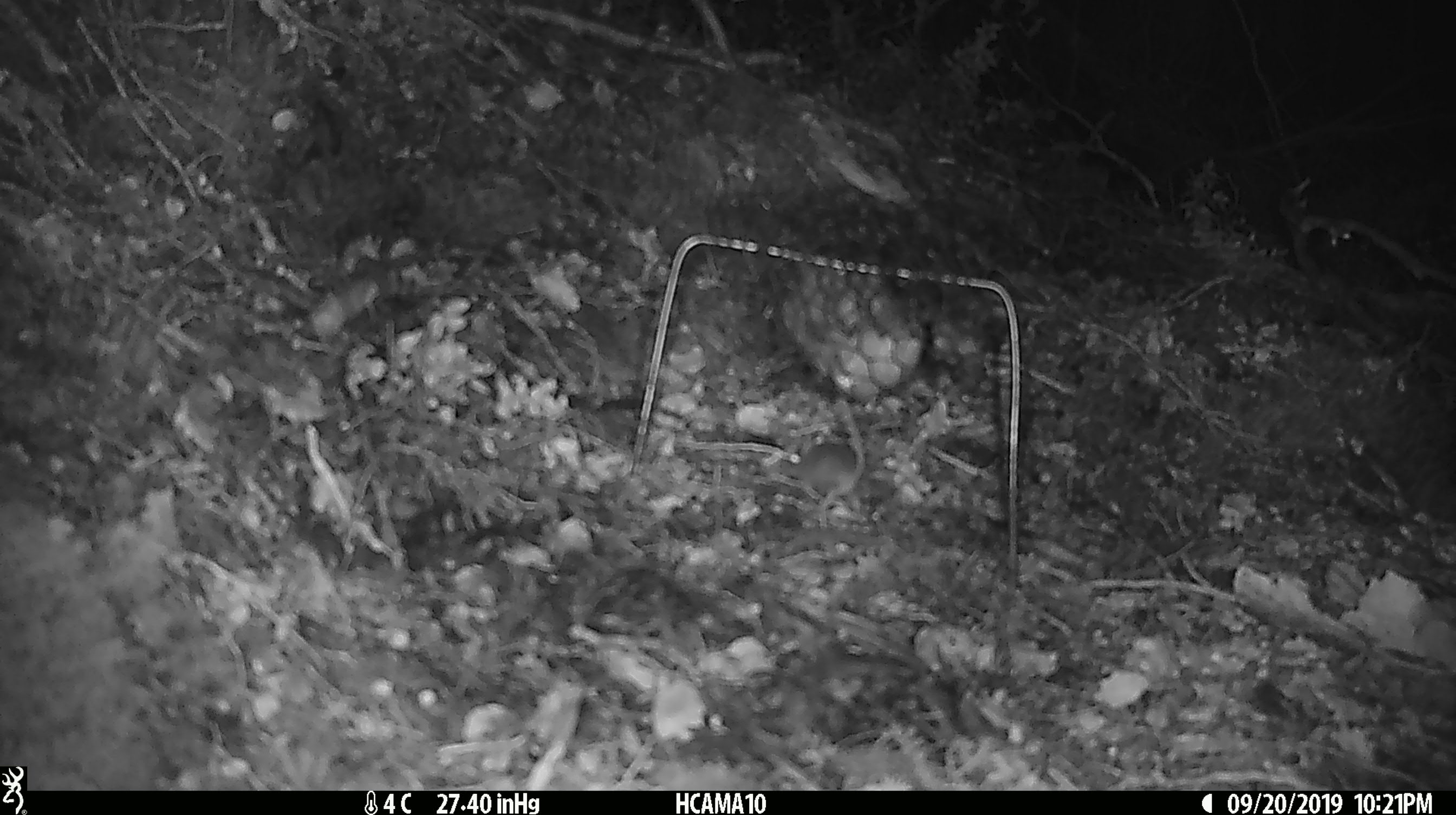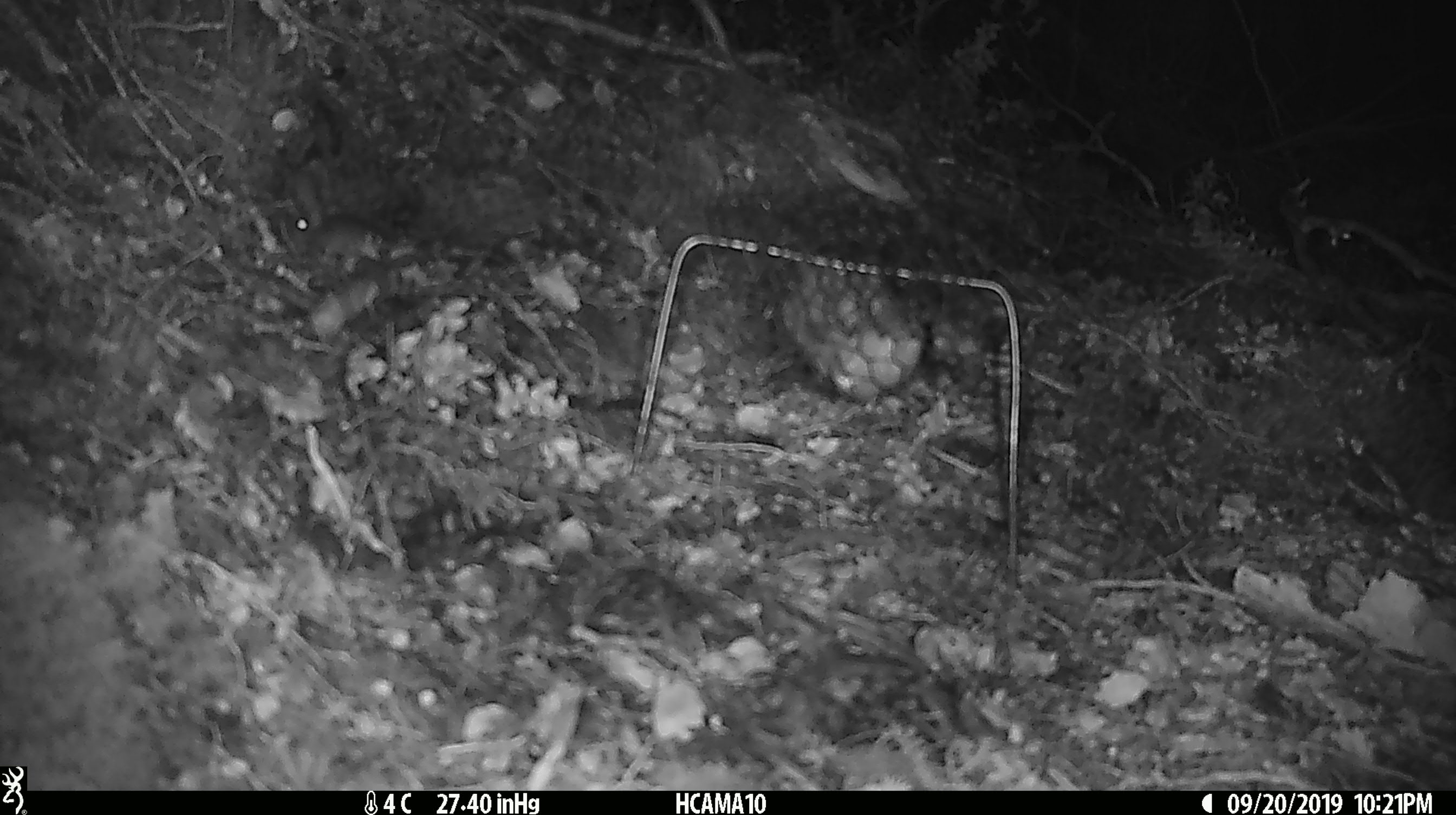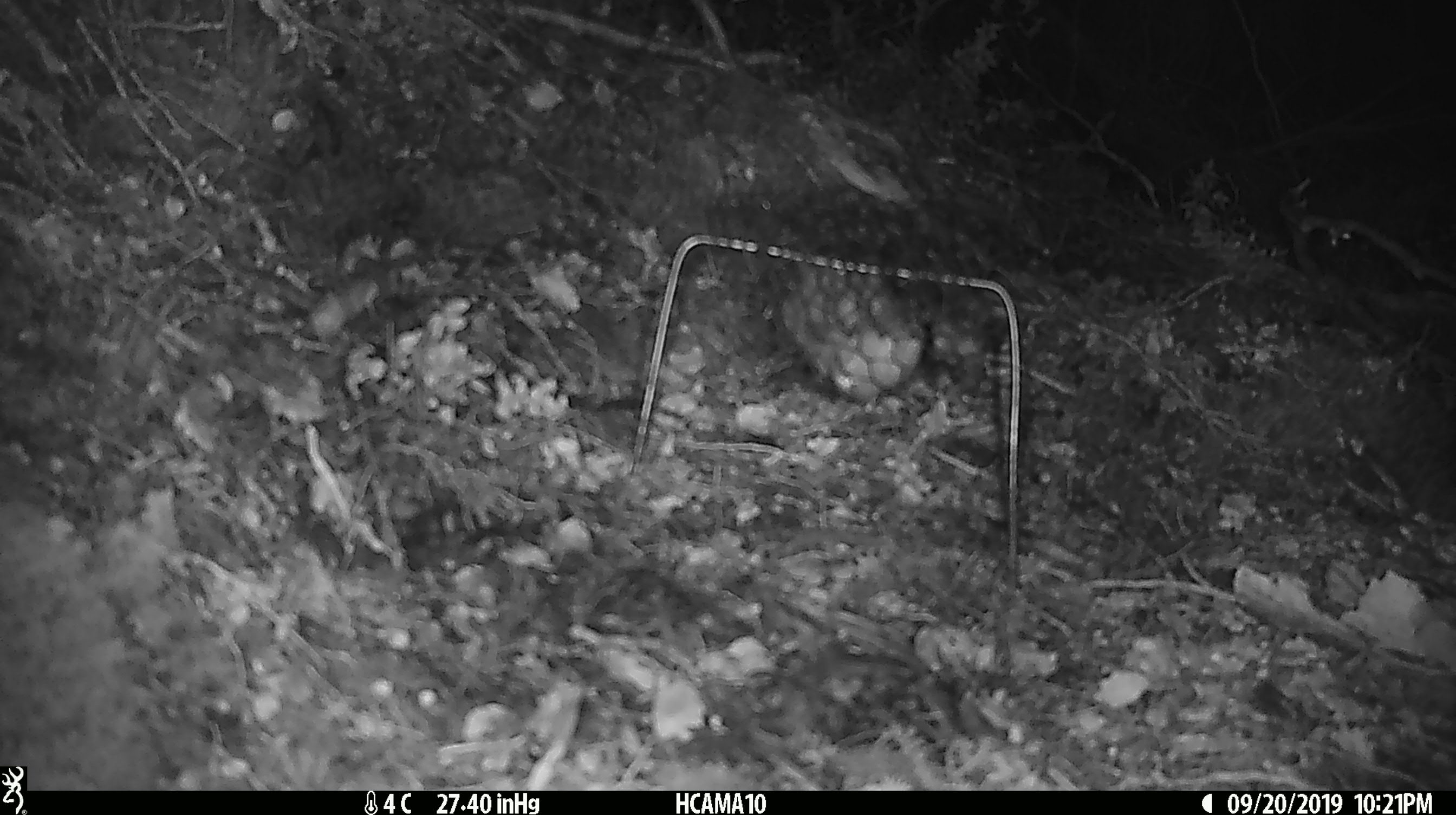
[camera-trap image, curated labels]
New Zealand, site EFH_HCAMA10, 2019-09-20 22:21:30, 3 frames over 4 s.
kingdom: Animalia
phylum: Chordata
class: Mammalia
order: Rodentia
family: Muridae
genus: Mus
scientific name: Mus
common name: mouse